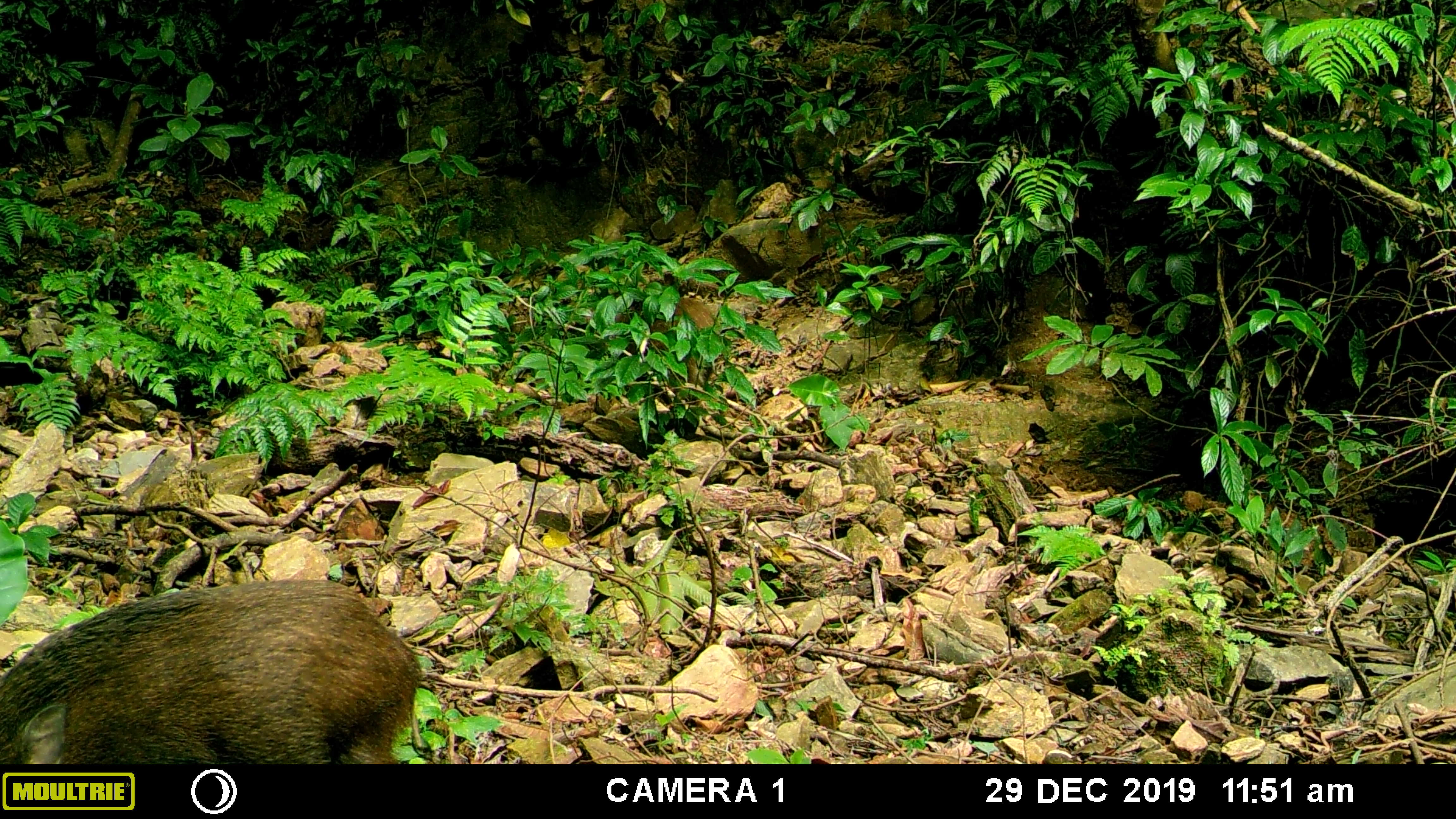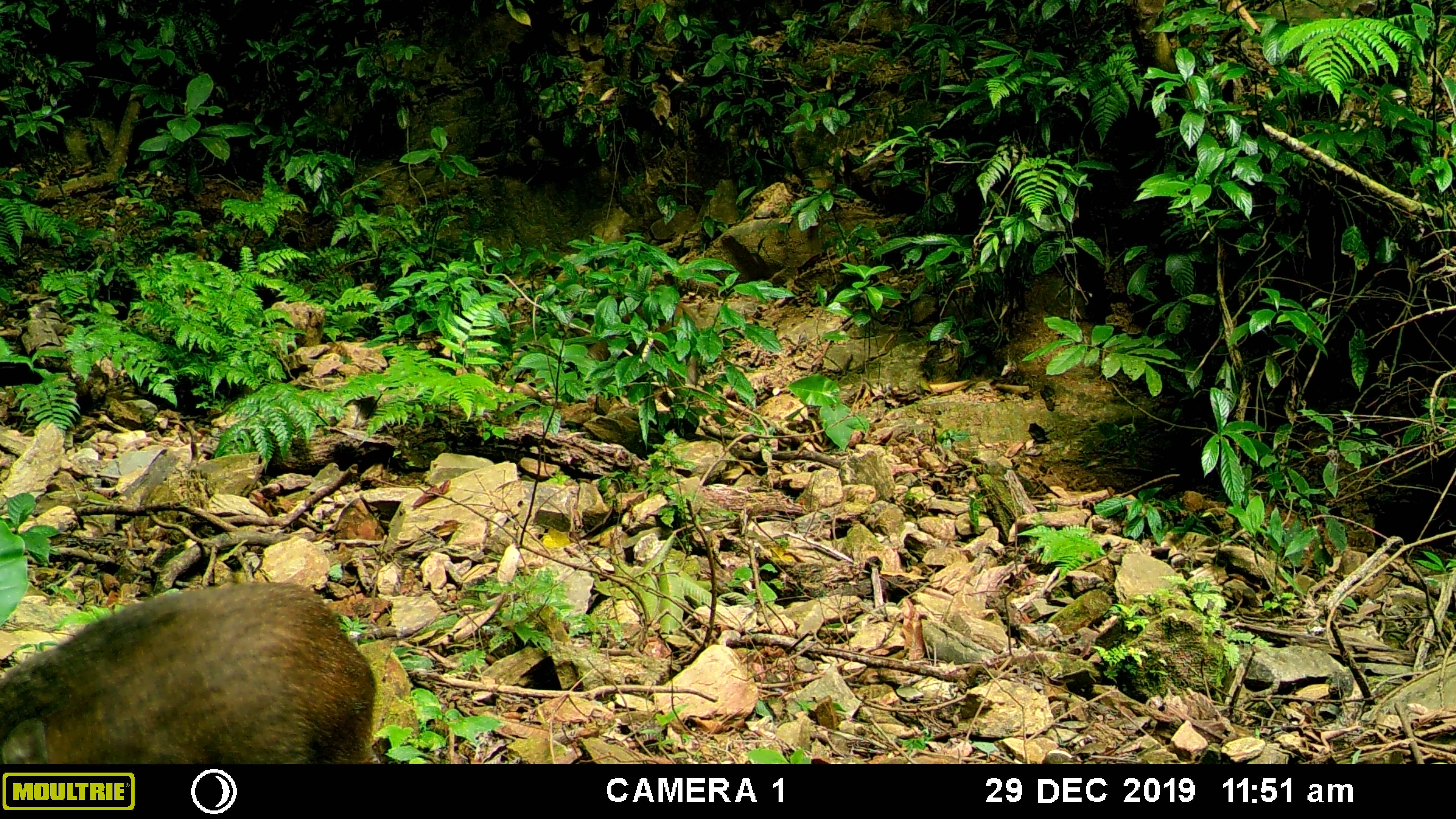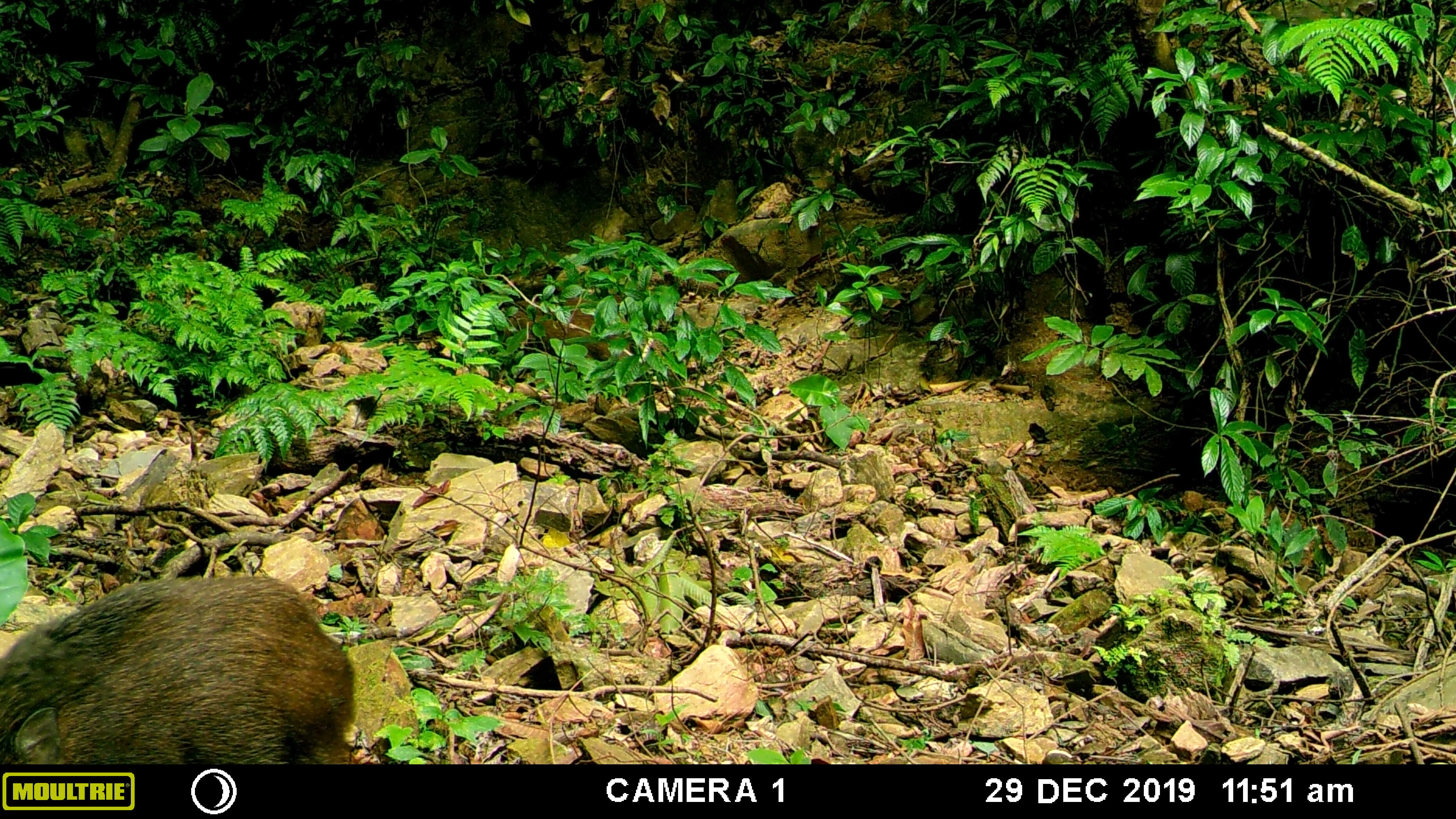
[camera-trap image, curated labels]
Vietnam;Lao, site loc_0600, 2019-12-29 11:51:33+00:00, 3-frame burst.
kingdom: Animalia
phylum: Chordata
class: Mammalia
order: Artiodactyla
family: Suidae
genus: Sus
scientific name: Sus scrofa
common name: eurasian wild pig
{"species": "eurasian wild pig (Sus scrofa)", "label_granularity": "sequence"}